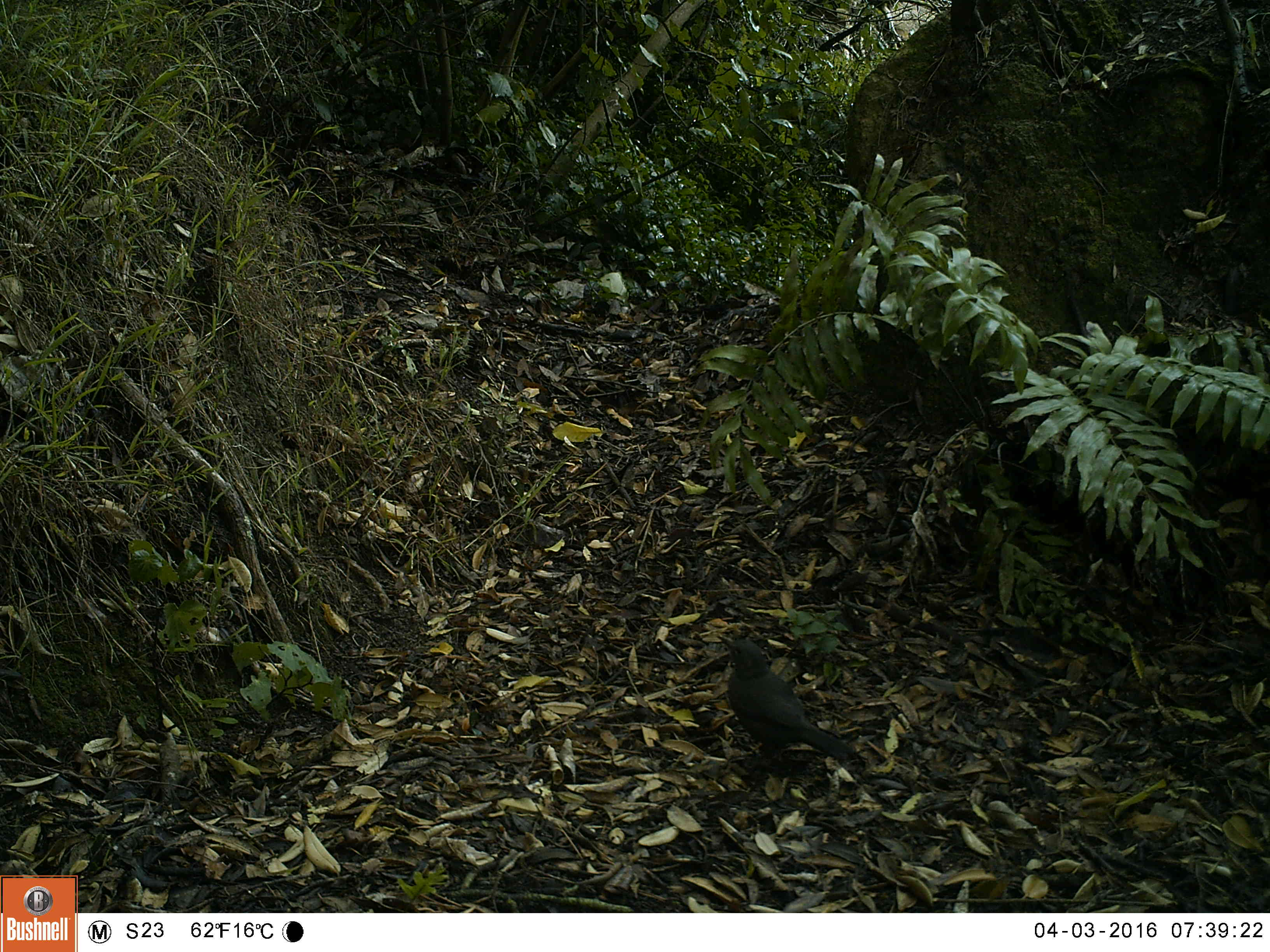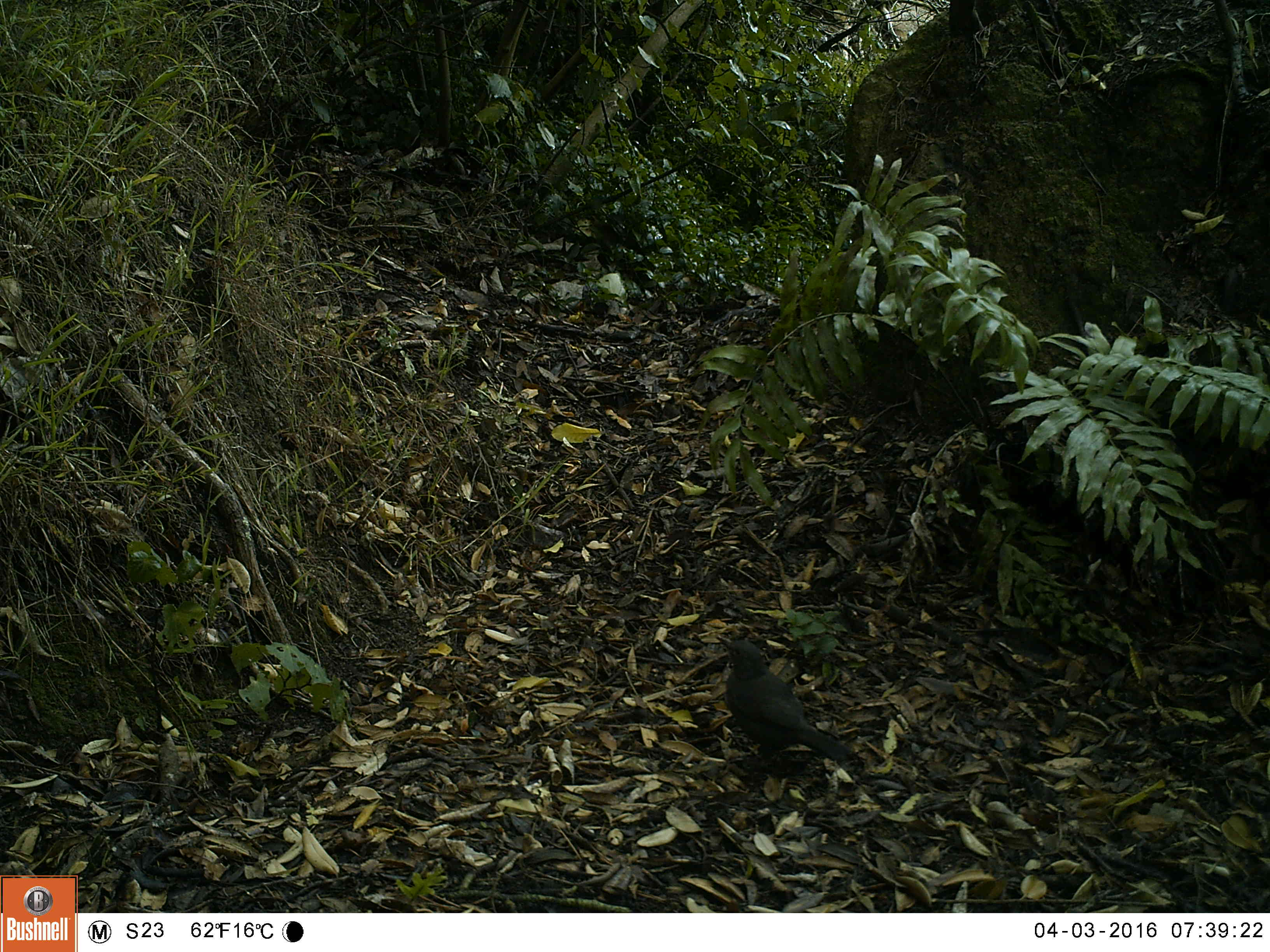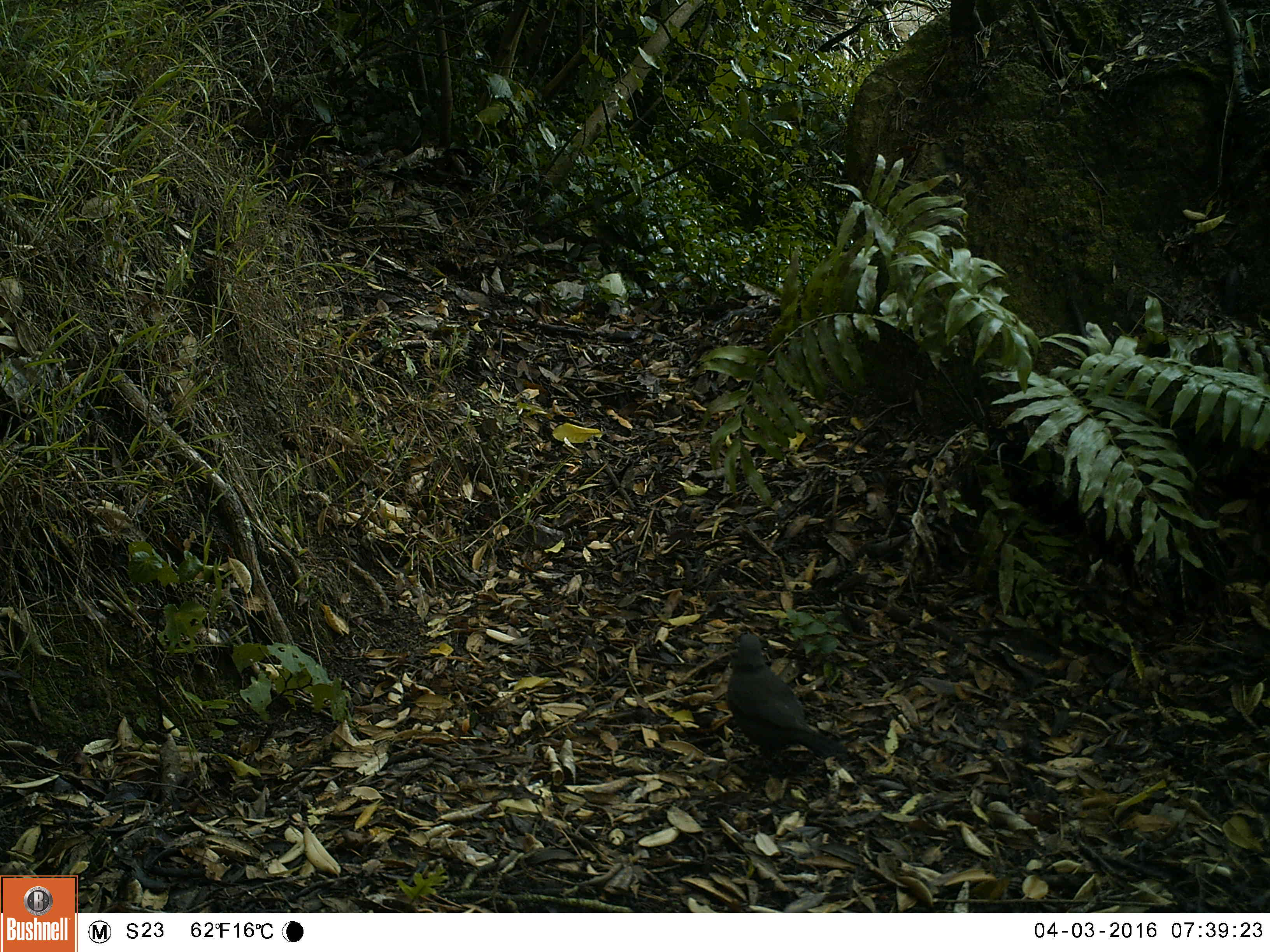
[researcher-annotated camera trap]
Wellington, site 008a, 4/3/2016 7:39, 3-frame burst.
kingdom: Animalia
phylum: Chordata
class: Aves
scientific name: Aves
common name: bird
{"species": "bird (Aves)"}